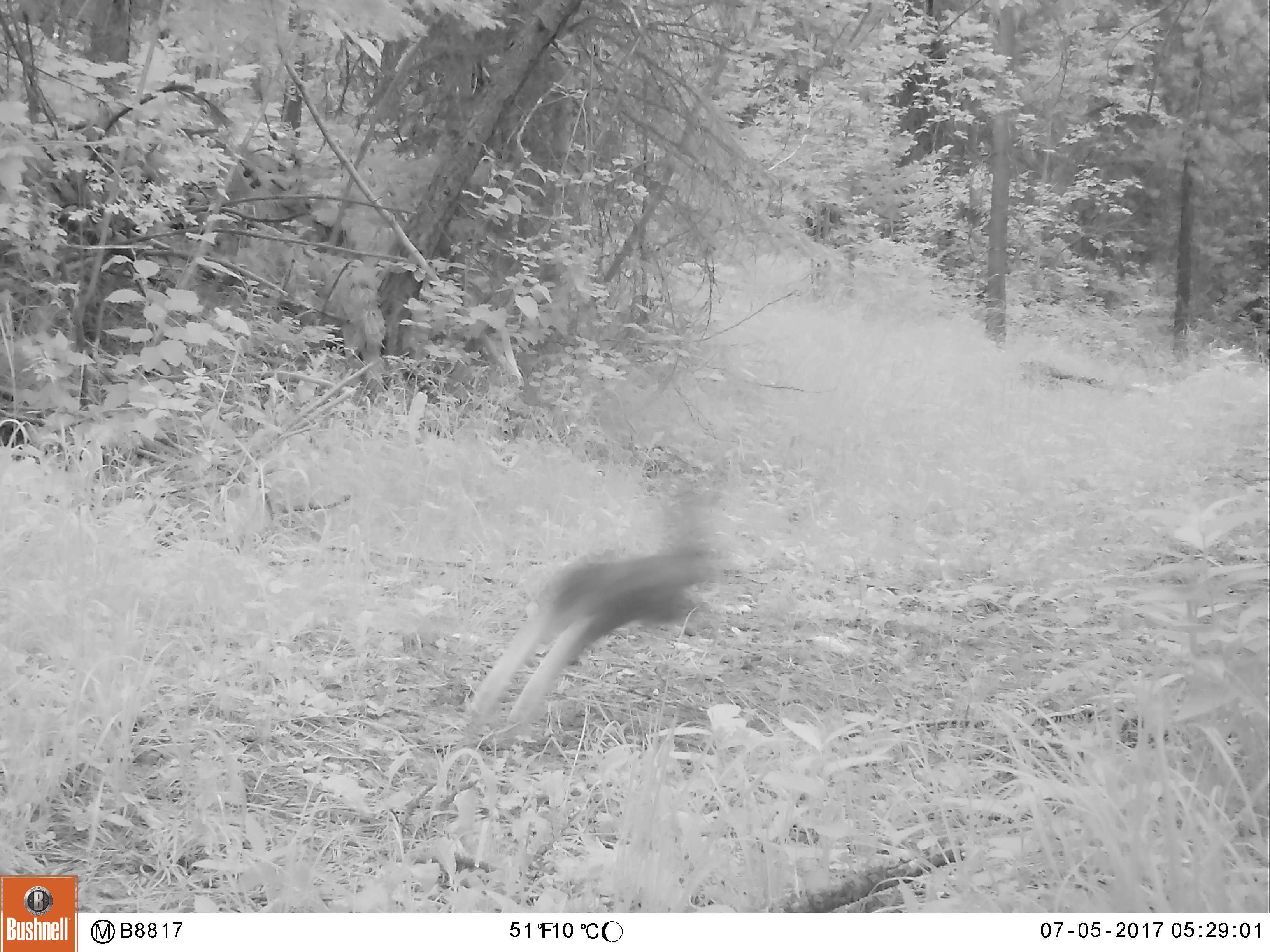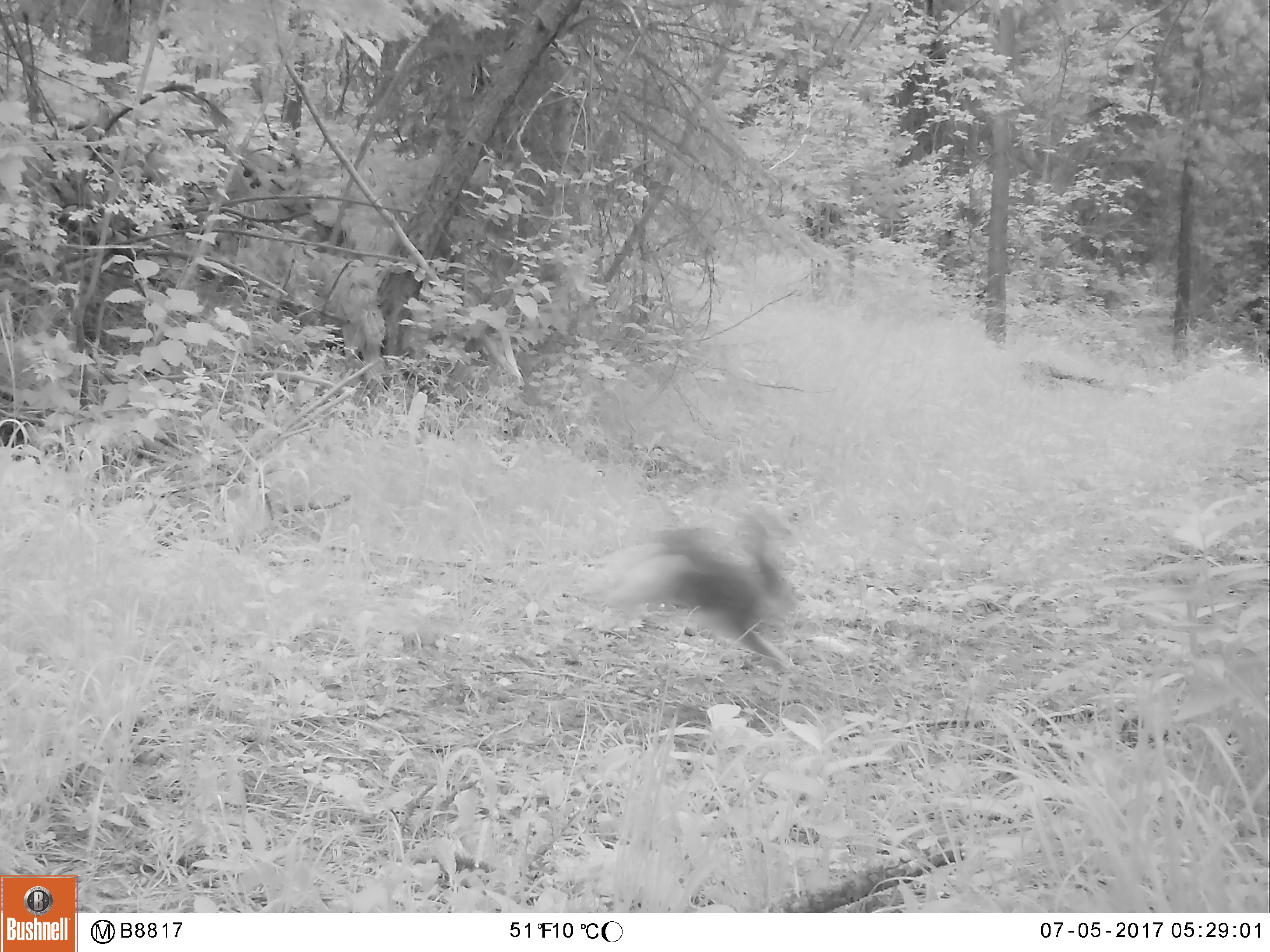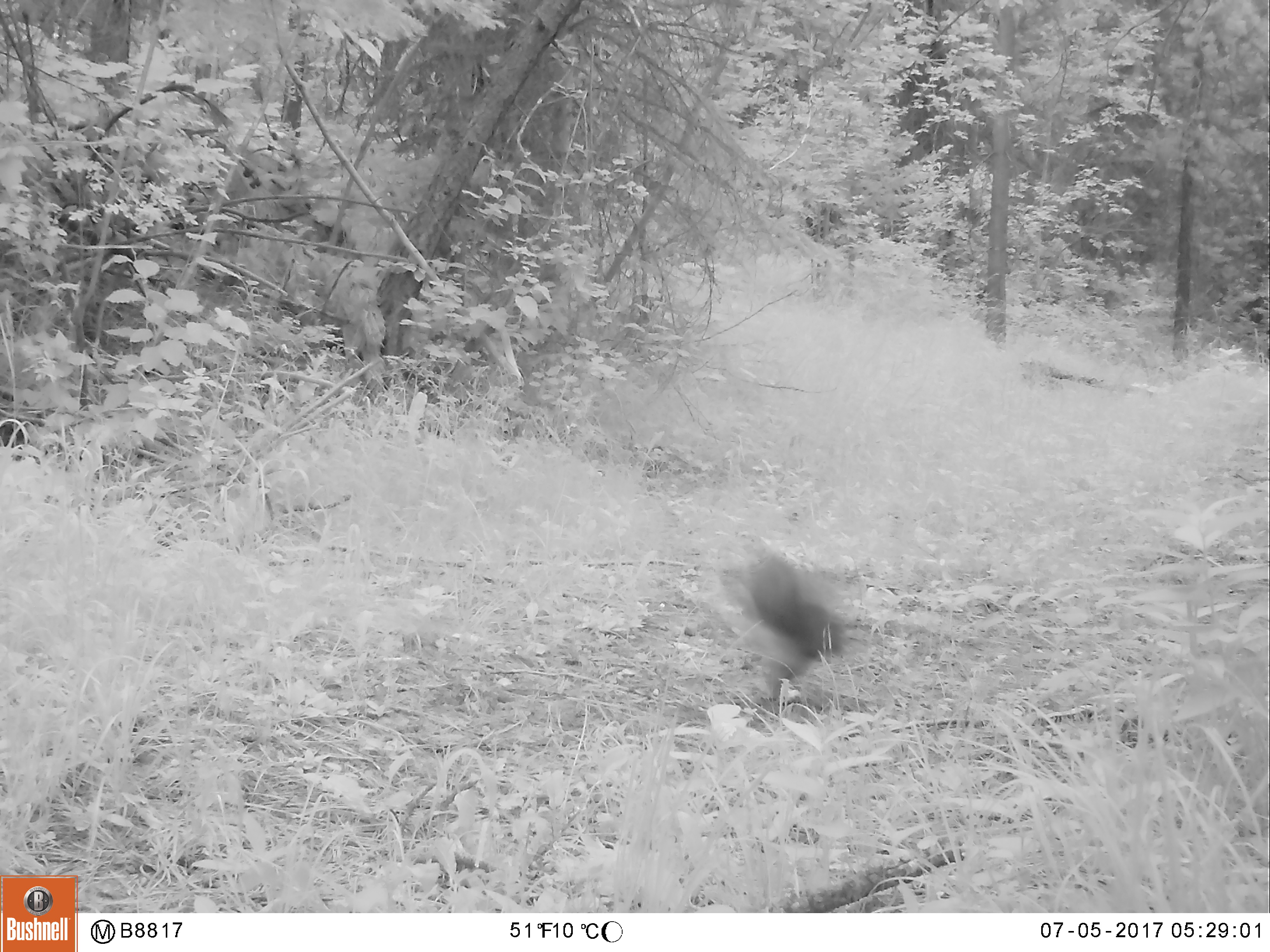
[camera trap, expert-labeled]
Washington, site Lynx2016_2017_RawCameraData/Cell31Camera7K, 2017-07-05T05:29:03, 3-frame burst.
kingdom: Animalia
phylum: Chordata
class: Mammalia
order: Lagomorpha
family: Leporidae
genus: Lepus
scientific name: Lepus americanus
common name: snowshoe hare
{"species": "Lepus americanus (snowshoe hare)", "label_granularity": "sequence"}